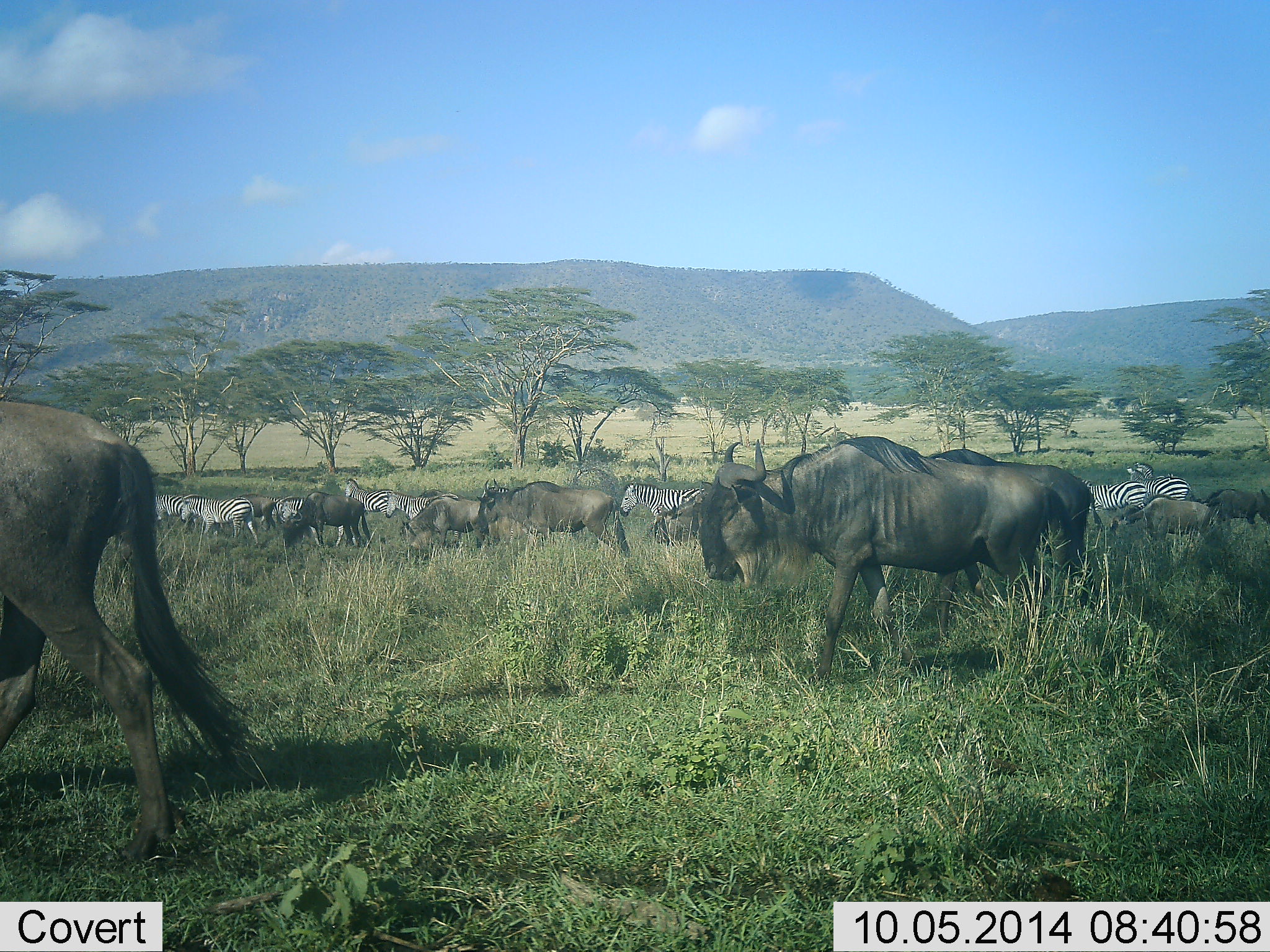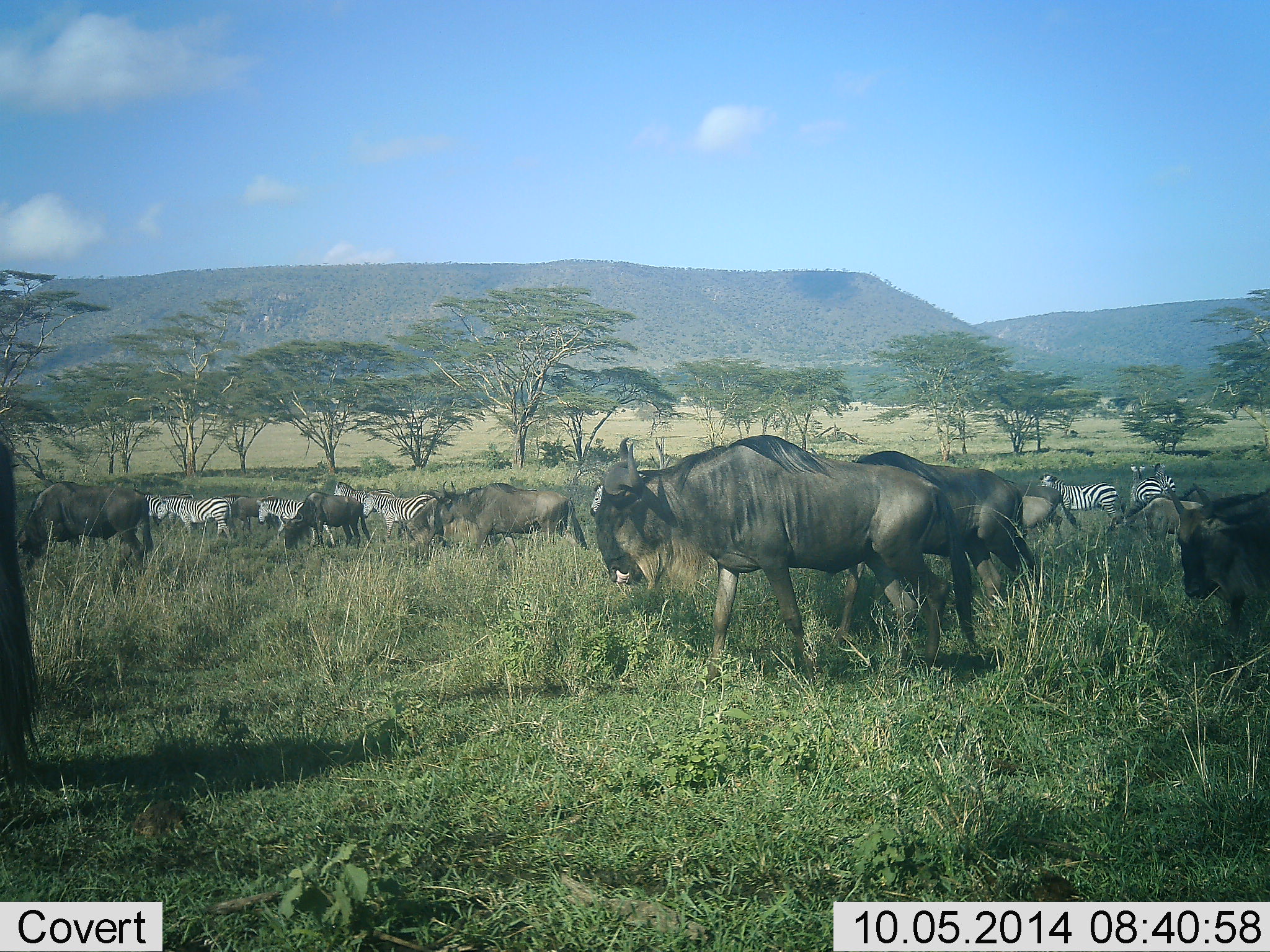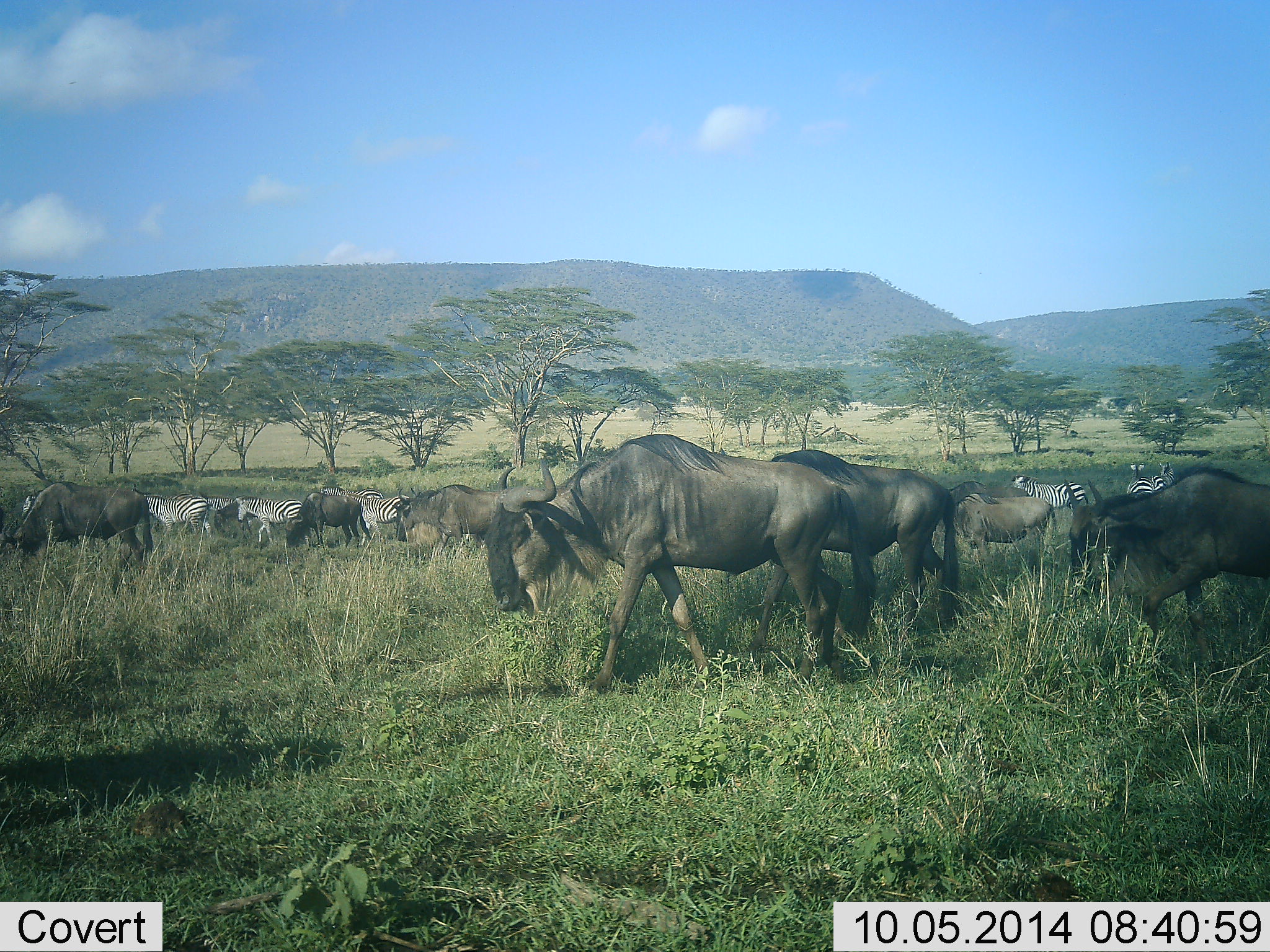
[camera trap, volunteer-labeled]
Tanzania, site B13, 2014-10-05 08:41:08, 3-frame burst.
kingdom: Animalia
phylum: Chordata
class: Mammalia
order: Artiodactyla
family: Bovidae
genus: Connochaetes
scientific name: Connochaetes taurinus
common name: blue wildebeest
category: wildebeest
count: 10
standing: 36%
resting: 0%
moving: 100%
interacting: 0%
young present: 0%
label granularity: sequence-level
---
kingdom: Animalia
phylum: Chordata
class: Mammalia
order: Perissodactyla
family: Equidae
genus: Equus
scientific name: Equus quagga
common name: plains zebra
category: zebra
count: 8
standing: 40%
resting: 0%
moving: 100%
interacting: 0%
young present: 0%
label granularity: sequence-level